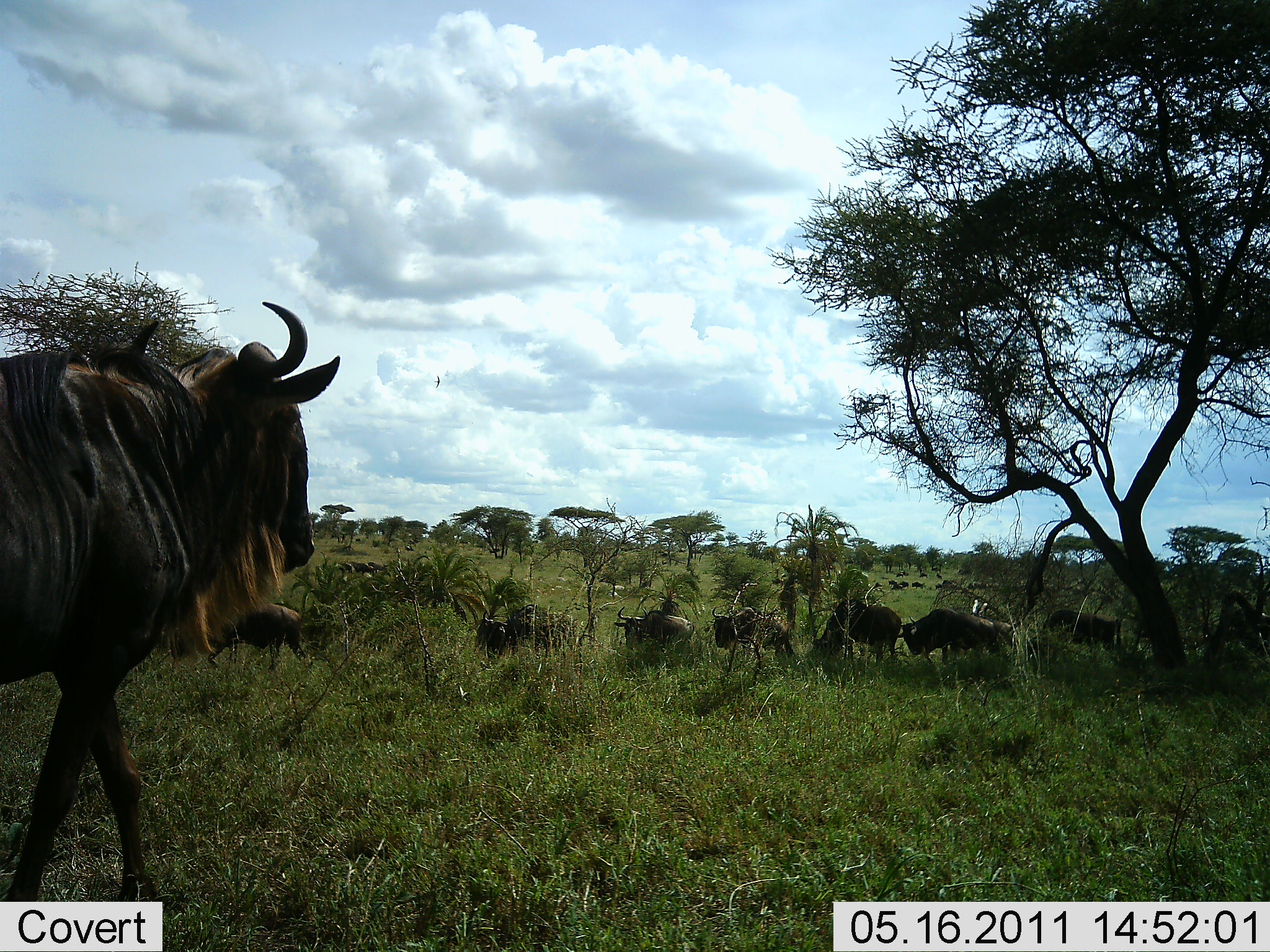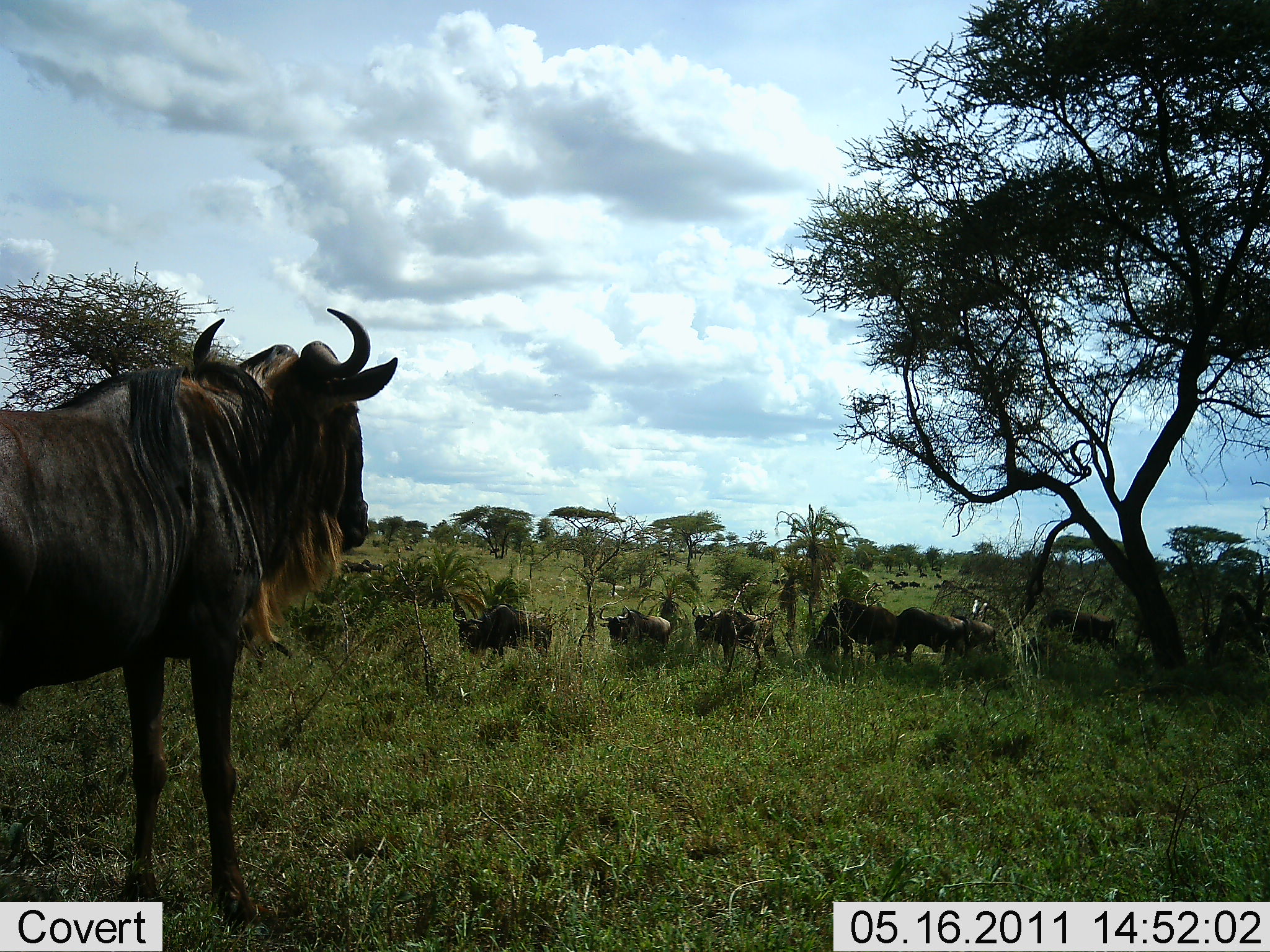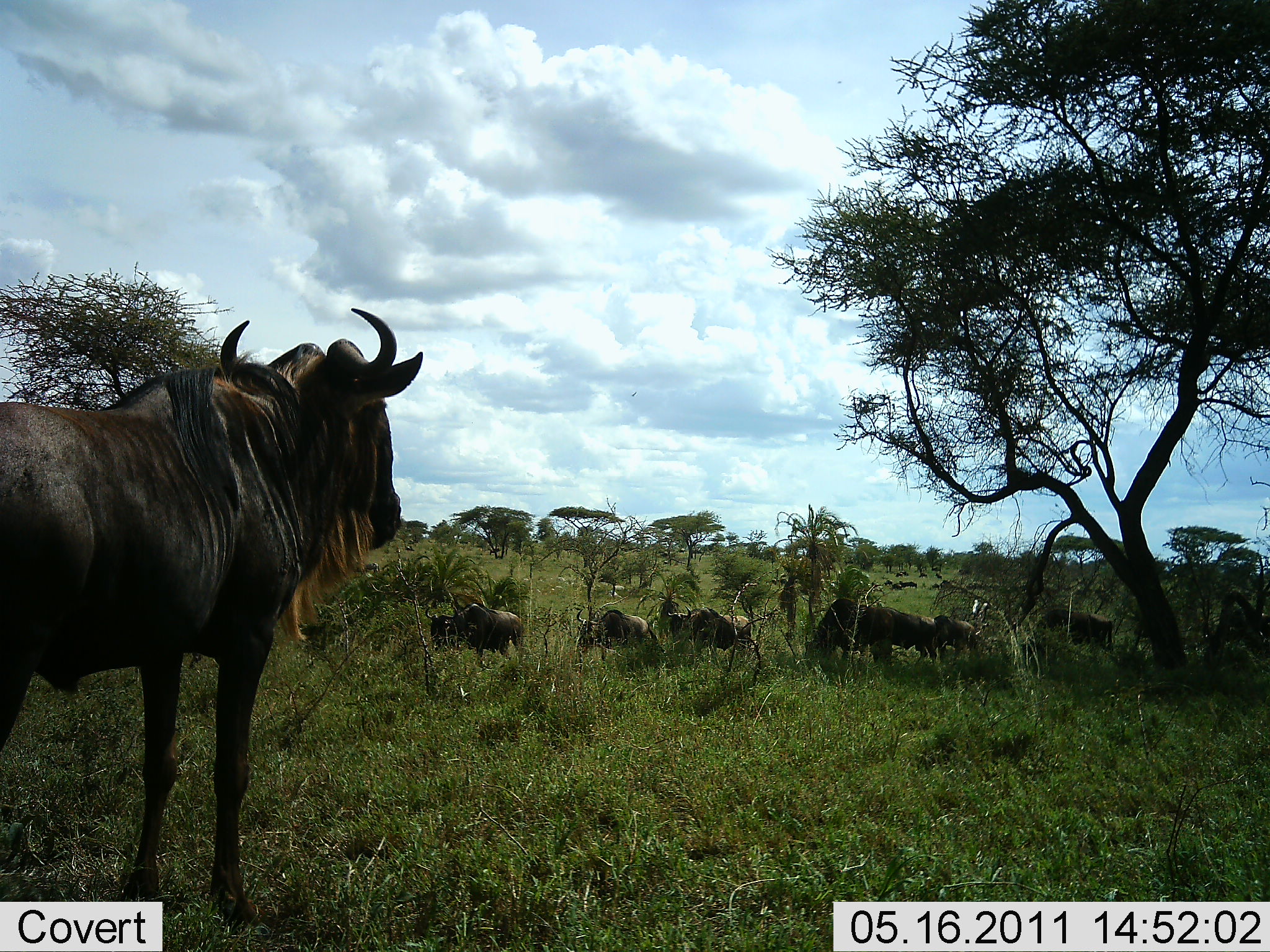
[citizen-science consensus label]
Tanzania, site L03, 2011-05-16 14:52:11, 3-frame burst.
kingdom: Animalia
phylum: Chordata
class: Mammalia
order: Artiodactyla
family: Bovidae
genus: Connochaetes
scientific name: Connochaetes taurinus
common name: blue wildebeest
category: wildebeest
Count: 10.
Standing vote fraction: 27%.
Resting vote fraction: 0%.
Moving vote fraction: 73%.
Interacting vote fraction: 0%.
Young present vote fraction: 0%.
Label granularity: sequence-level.